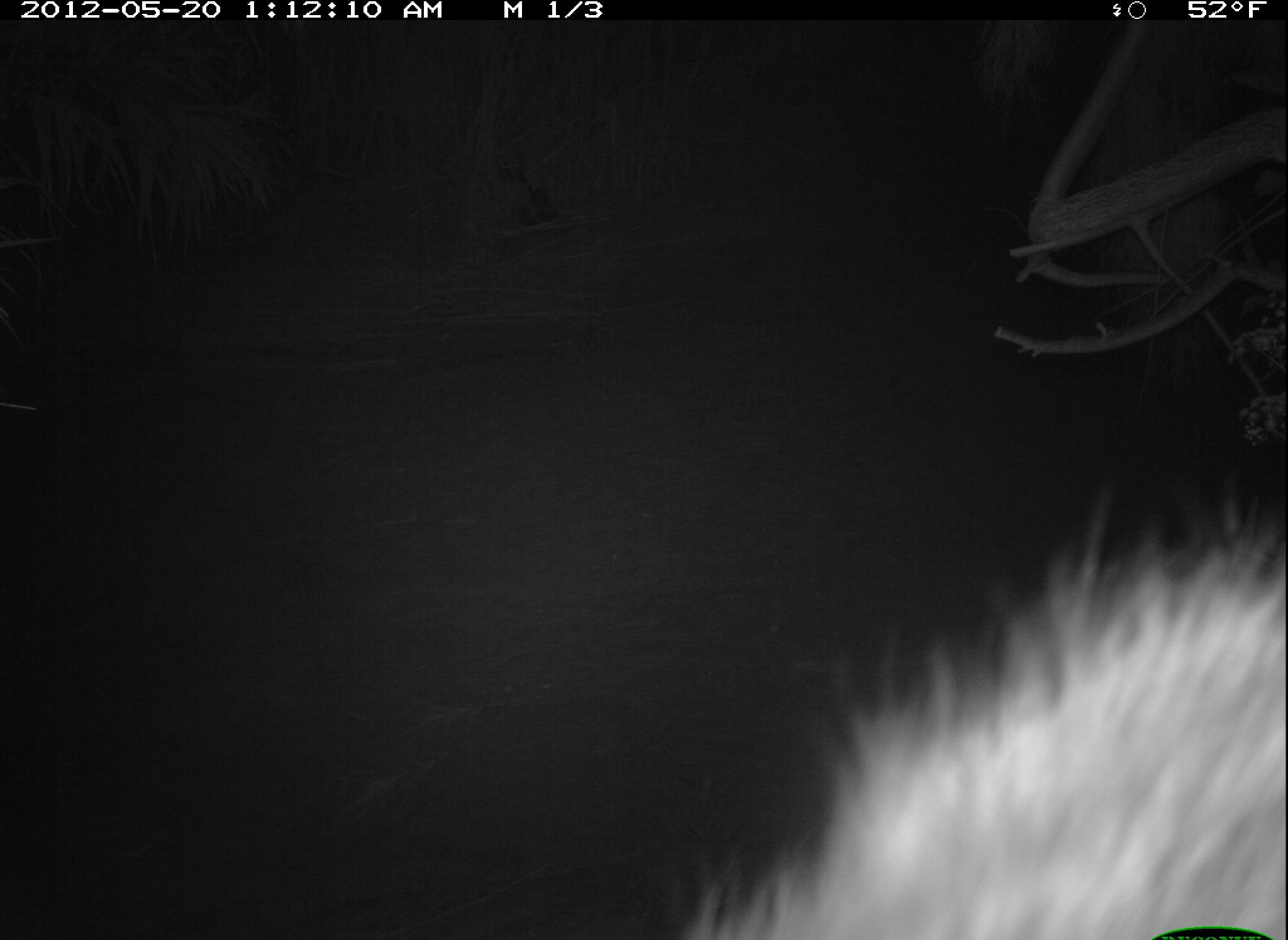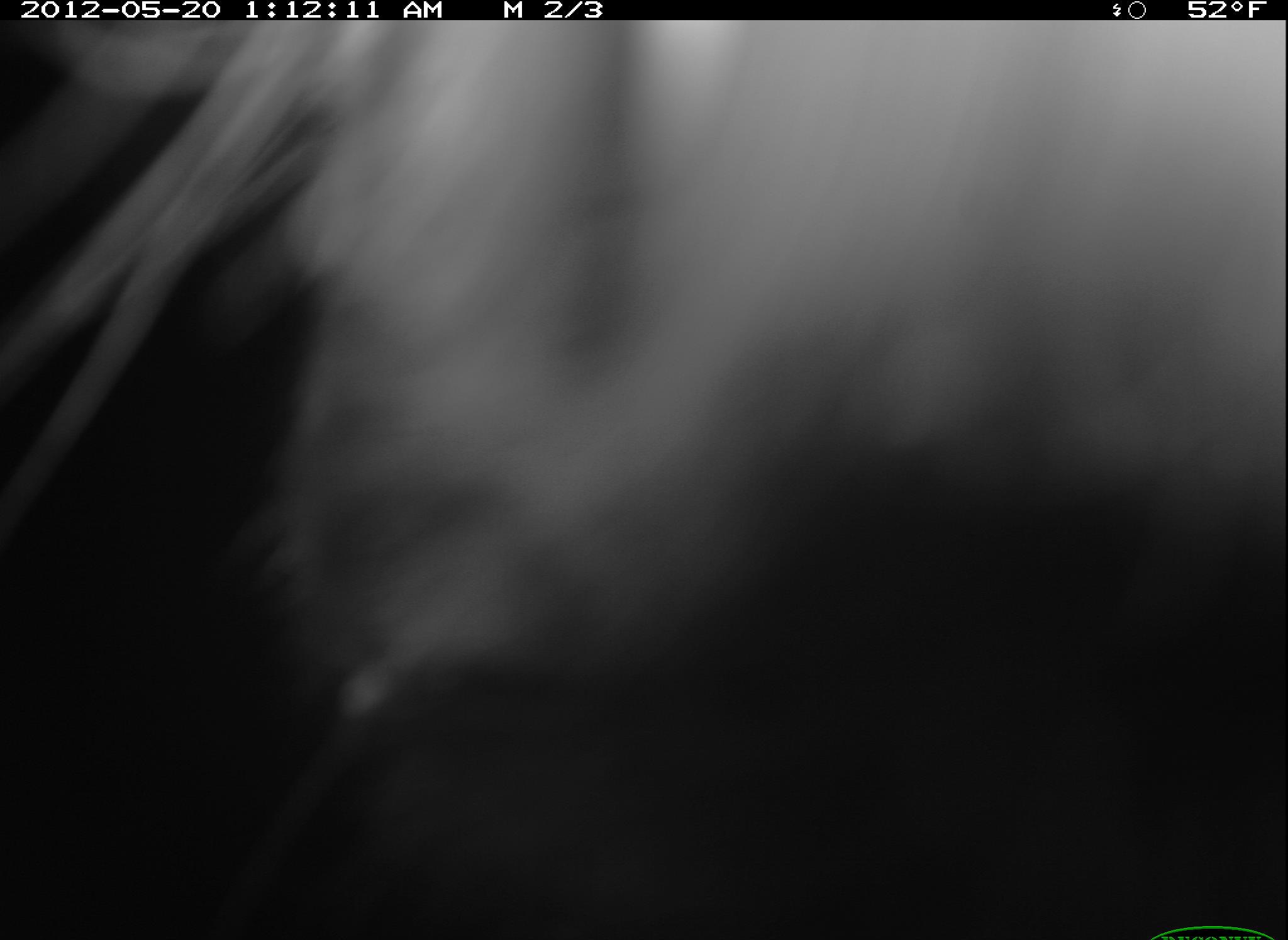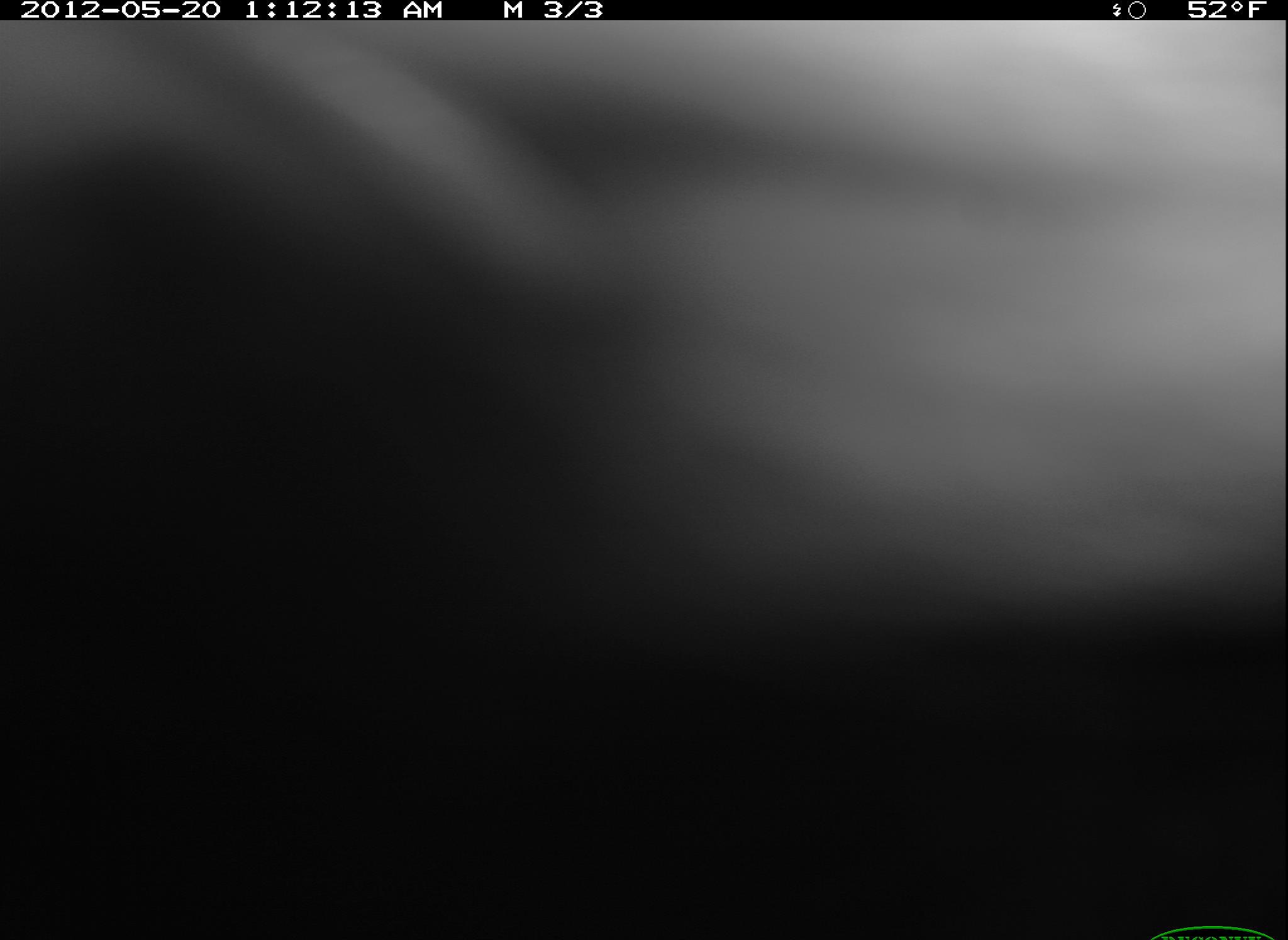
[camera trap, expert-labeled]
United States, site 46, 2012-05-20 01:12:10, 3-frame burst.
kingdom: Animalia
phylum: Chordata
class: Mammalia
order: Carnivora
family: Procyonidae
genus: Procyon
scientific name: Procyon lotor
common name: raccoon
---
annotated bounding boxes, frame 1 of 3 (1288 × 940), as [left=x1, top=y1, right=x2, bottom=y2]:
raccoon: [left=702, top=532, right=1283, bottom=940]